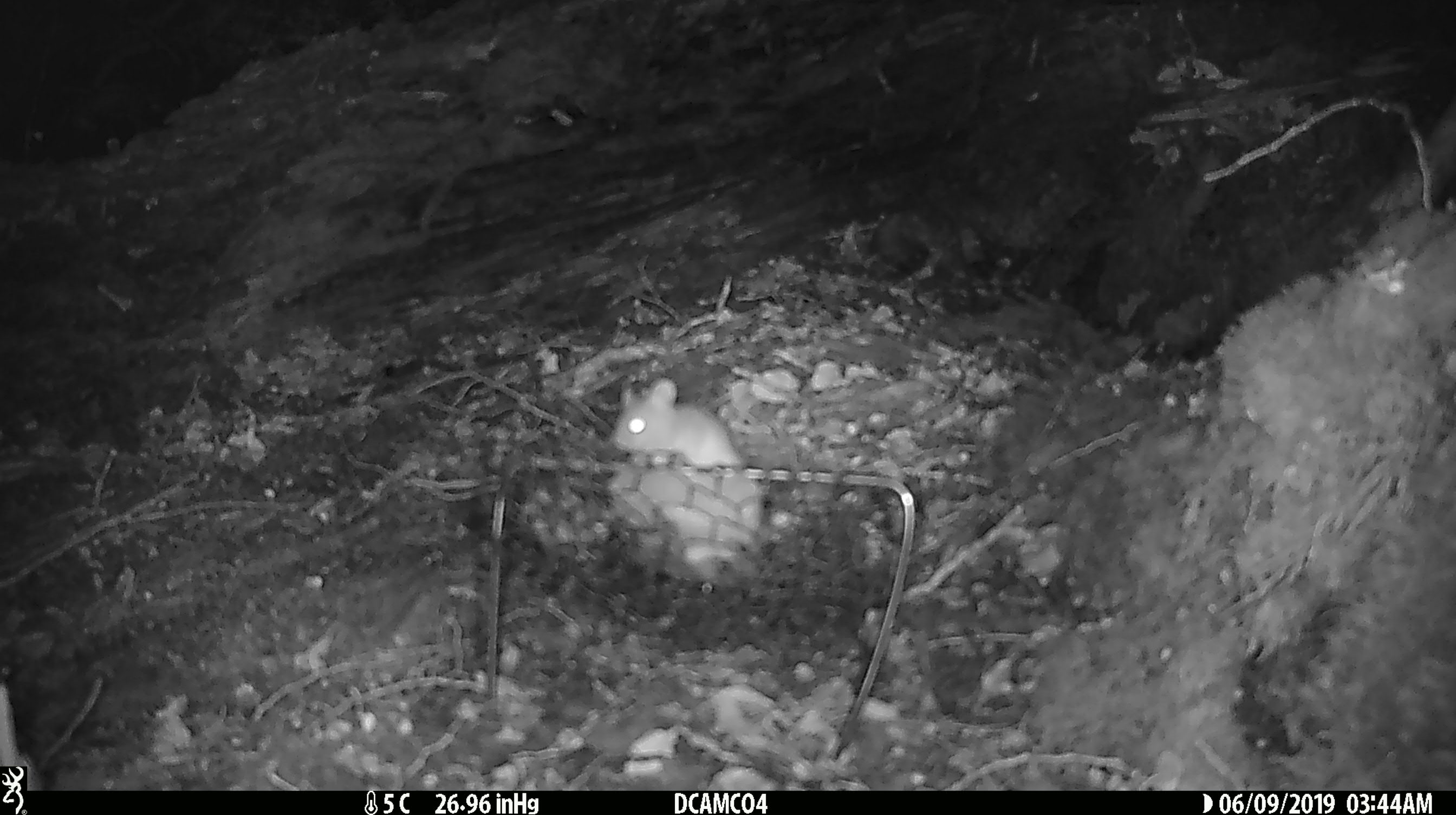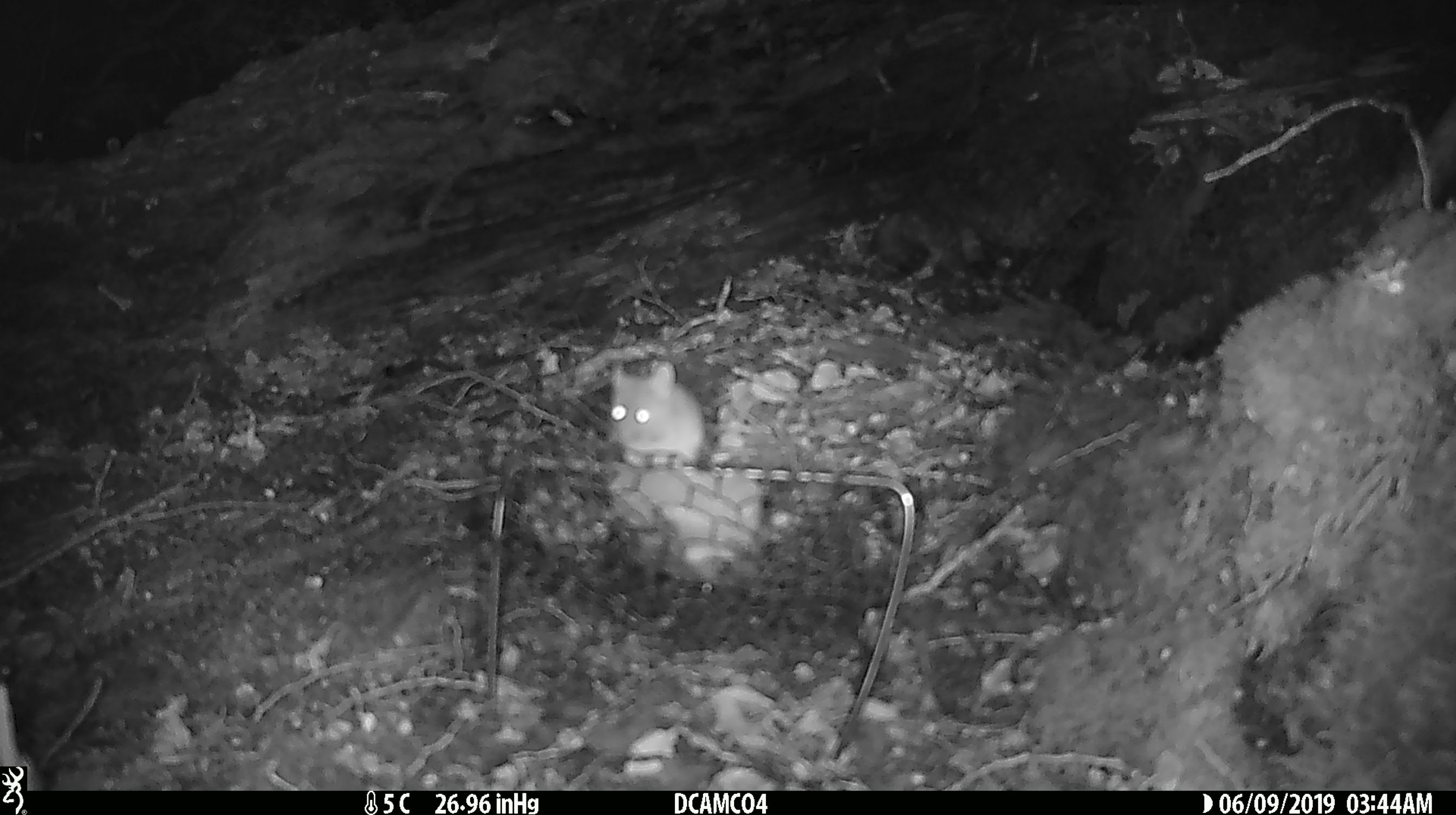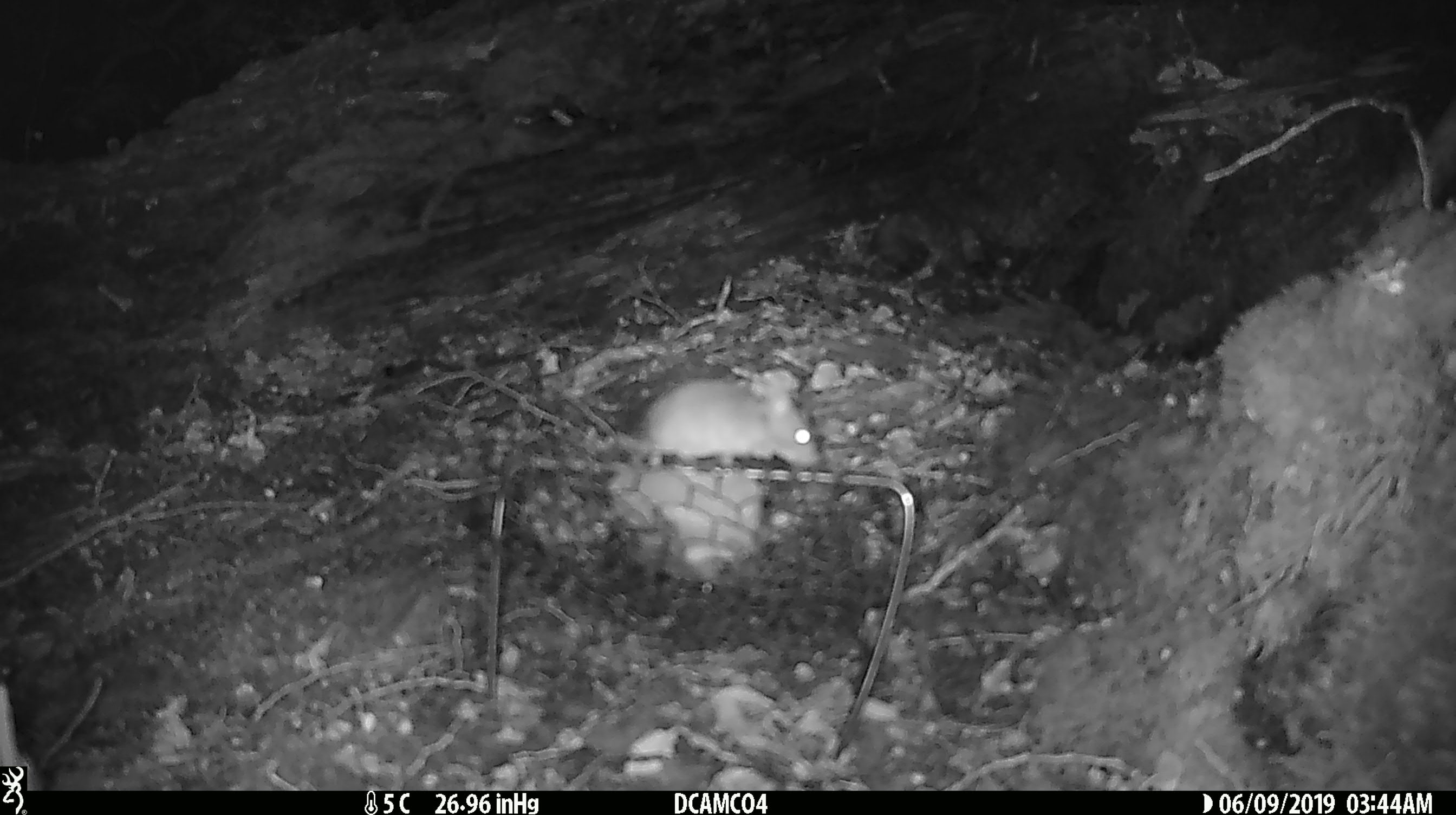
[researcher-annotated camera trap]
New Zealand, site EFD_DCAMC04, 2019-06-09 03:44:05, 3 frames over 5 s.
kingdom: Animalia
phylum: Chordata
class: Mammalia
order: Rodentia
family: Muridae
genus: Mus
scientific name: Mus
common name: mouse